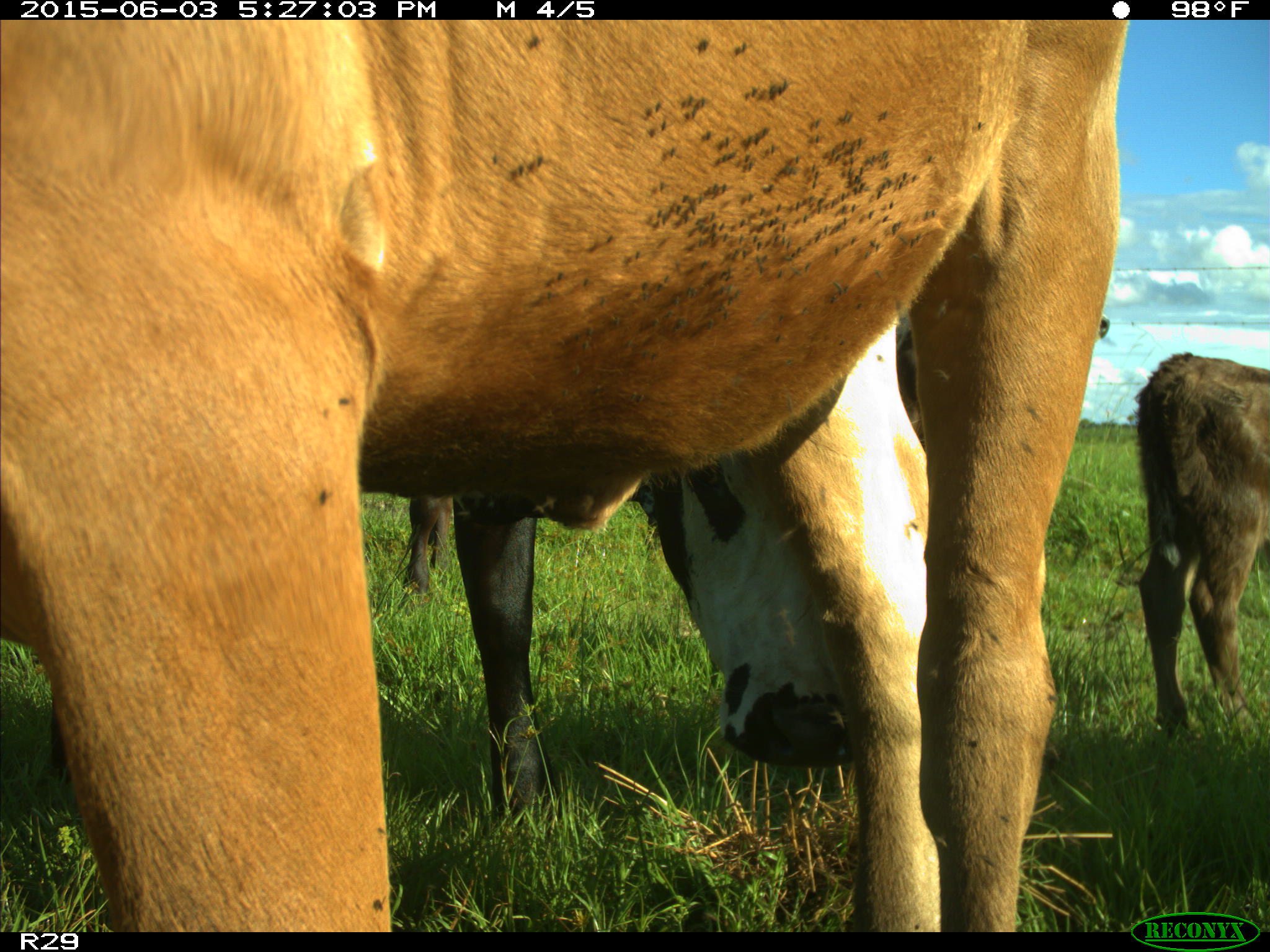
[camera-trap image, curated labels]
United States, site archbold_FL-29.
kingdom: Animalia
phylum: Chordata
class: Mammalia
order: Artiodactyla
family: Bovidae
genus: Bos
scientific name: Bos taurus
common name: domestic cow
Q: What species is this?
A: Bos taurus (domestic cow).